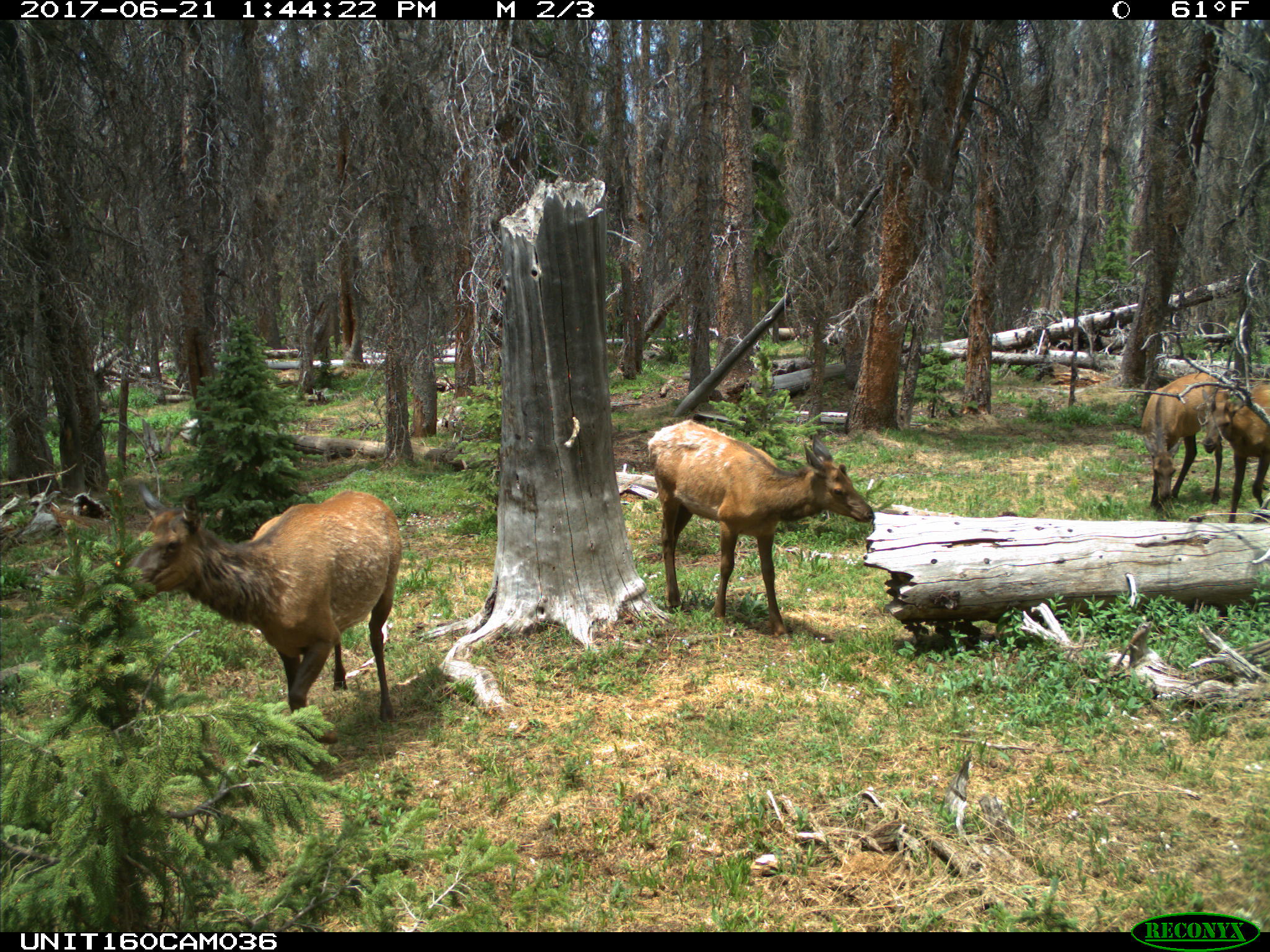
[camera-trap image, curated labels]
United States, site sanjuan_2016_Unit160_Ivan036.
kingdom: Animalia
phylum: Chordata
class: Mammalia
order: Artiodactyla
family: Cervidae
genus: Cervus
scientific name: Cervus elaphus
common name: red deer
Cervus elaphus (red deer).